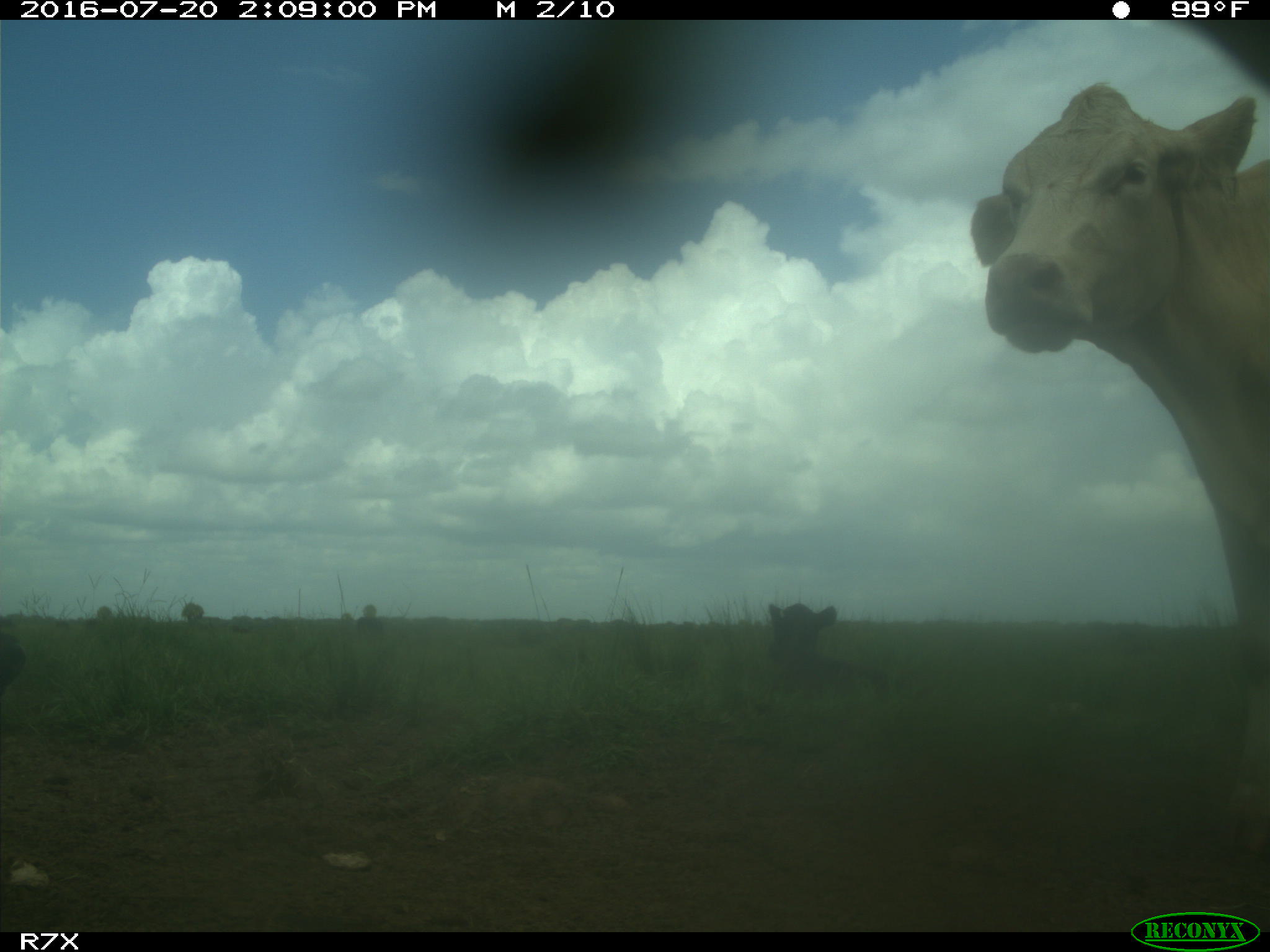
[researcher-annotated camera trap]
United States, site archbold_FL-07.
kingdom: Animalia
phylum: Chordata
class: Mammalia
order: Artiodactyla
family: Bovidae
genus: Bos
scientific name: Bos taurus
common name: domestic cow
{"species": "Bos taurus (domestic cow)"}